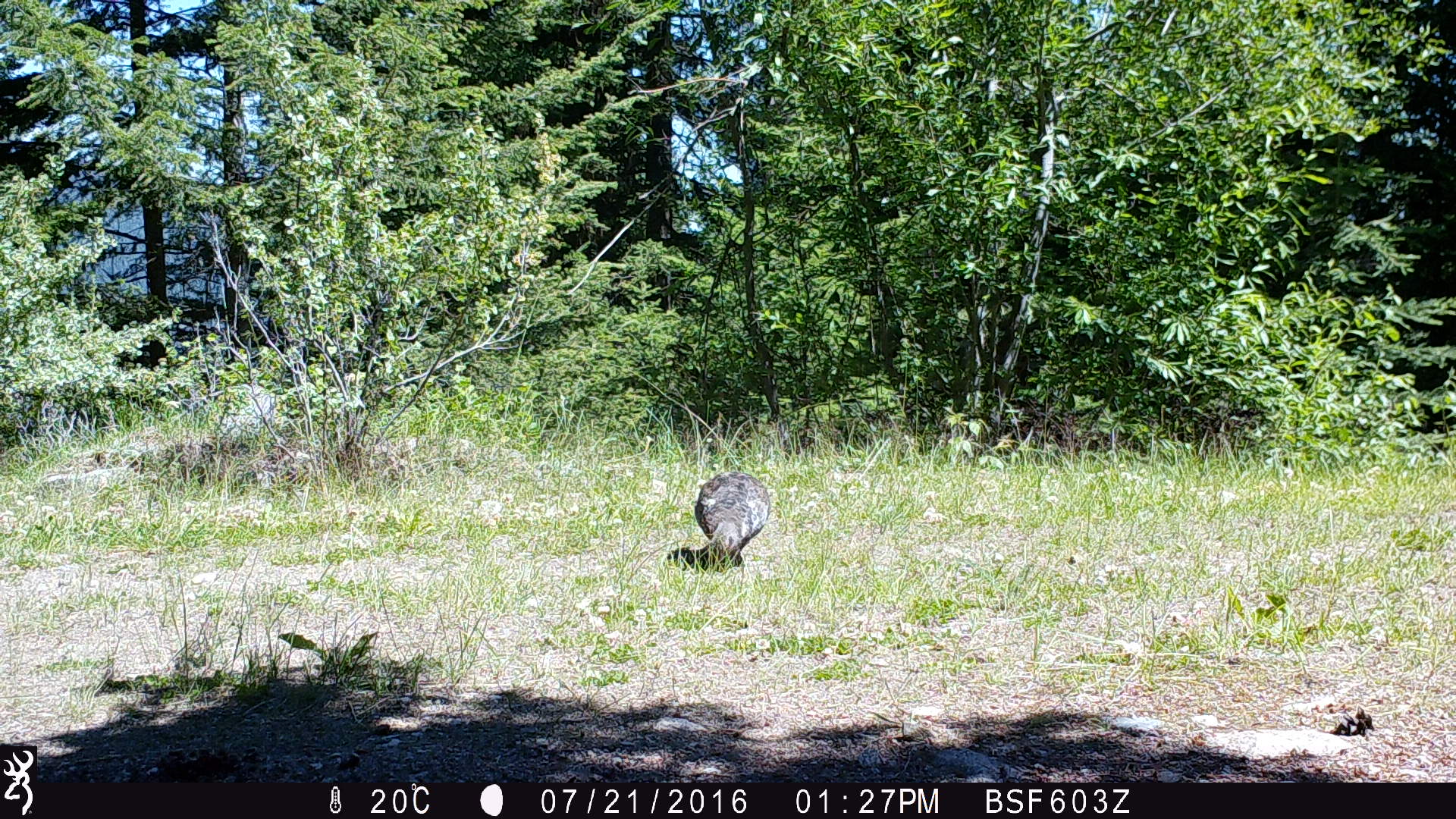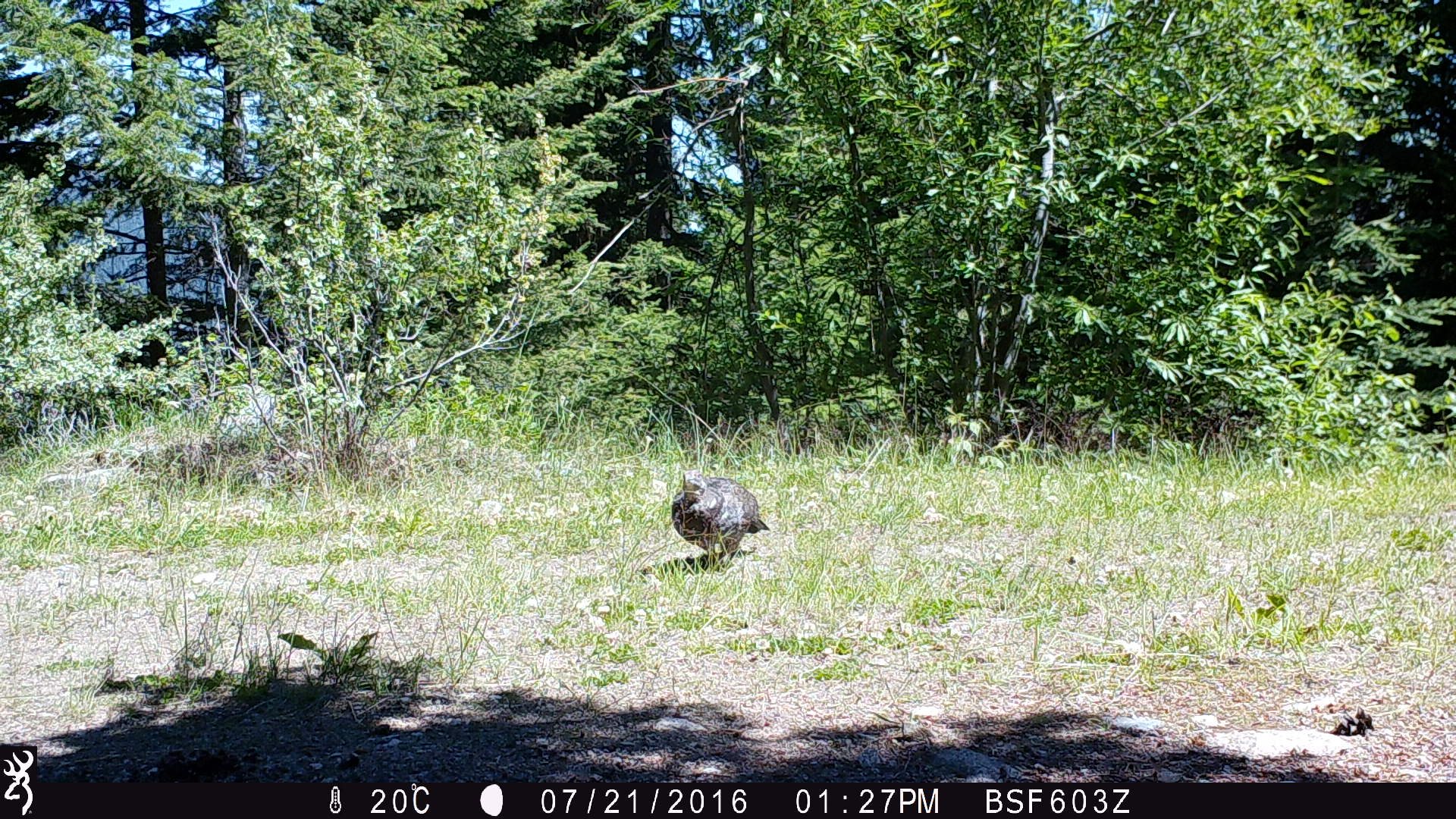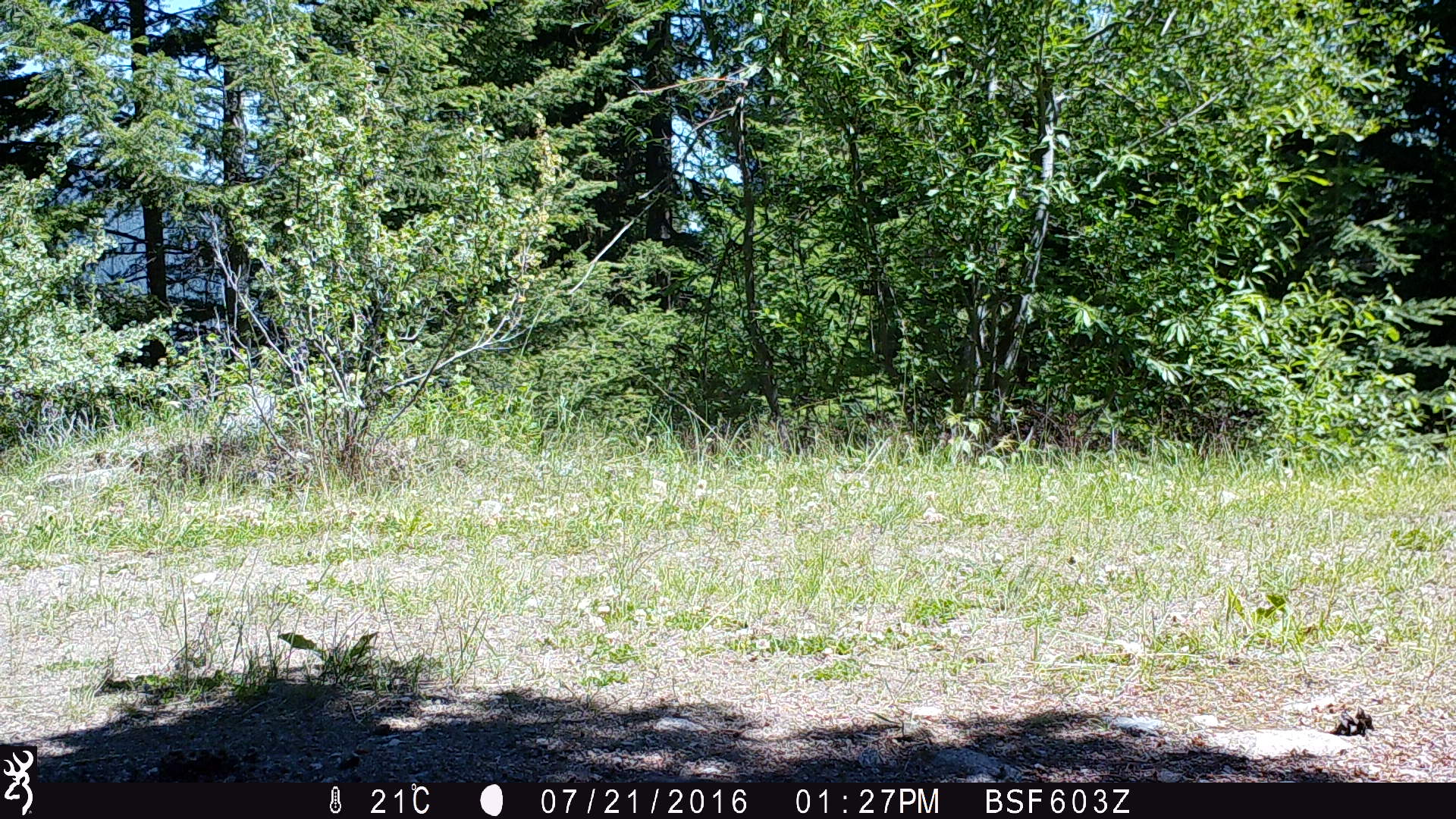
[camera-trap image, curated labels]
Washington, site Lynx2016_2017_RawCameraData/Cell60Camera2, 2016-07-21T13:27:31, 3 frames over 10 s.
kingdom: Animalia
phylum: Chordata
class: Aves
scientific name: Aves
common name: birds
Aves (birds). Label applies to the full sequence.